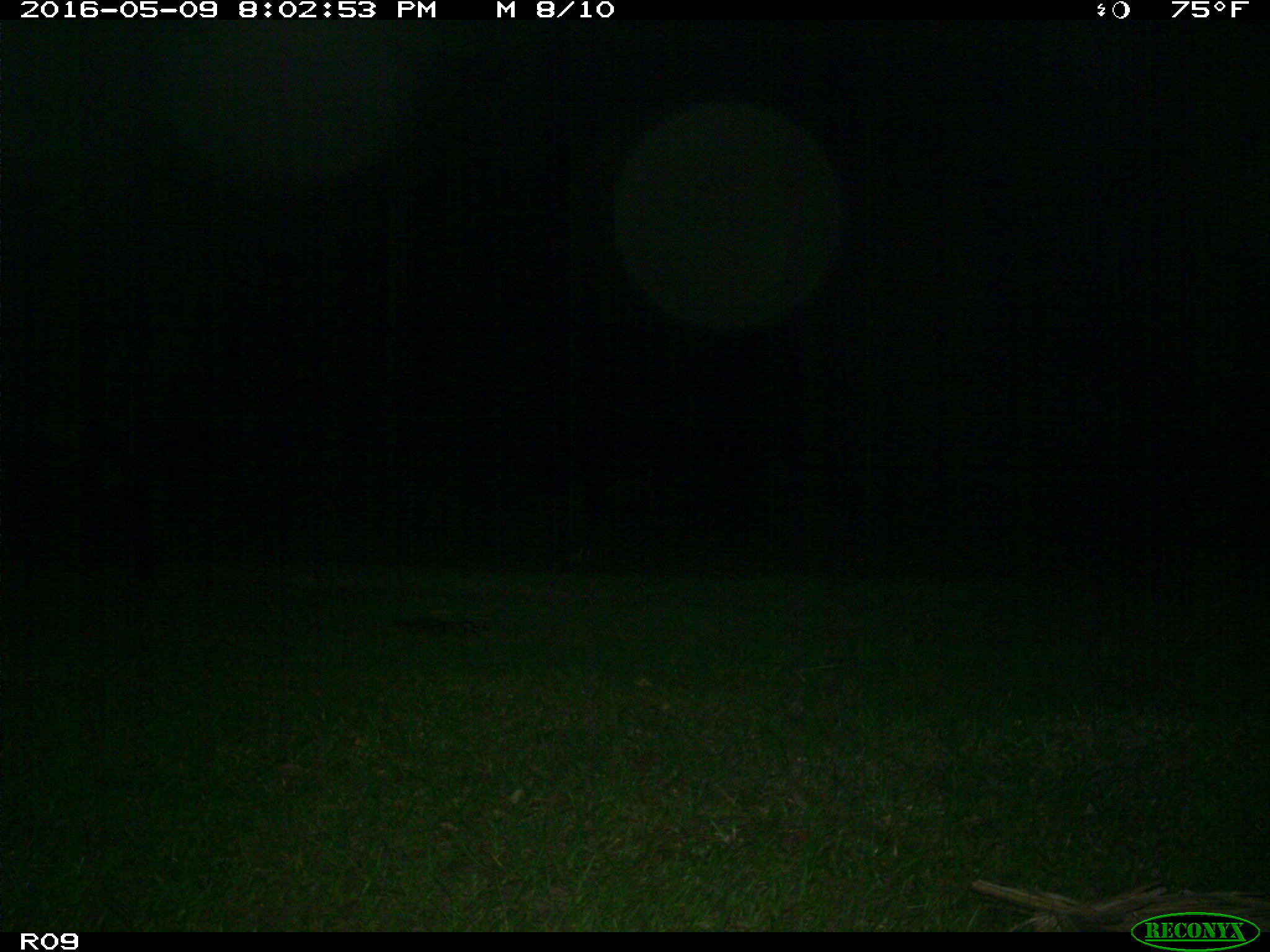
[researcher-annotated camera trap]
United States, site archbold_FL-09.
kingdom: Animalia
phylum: Chordata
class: Mammalia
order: Artiodactyla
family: Bovidae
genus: Bos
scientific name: Bos taurus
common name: domestic cow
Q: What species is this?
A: Bos taurus (domestic cow).